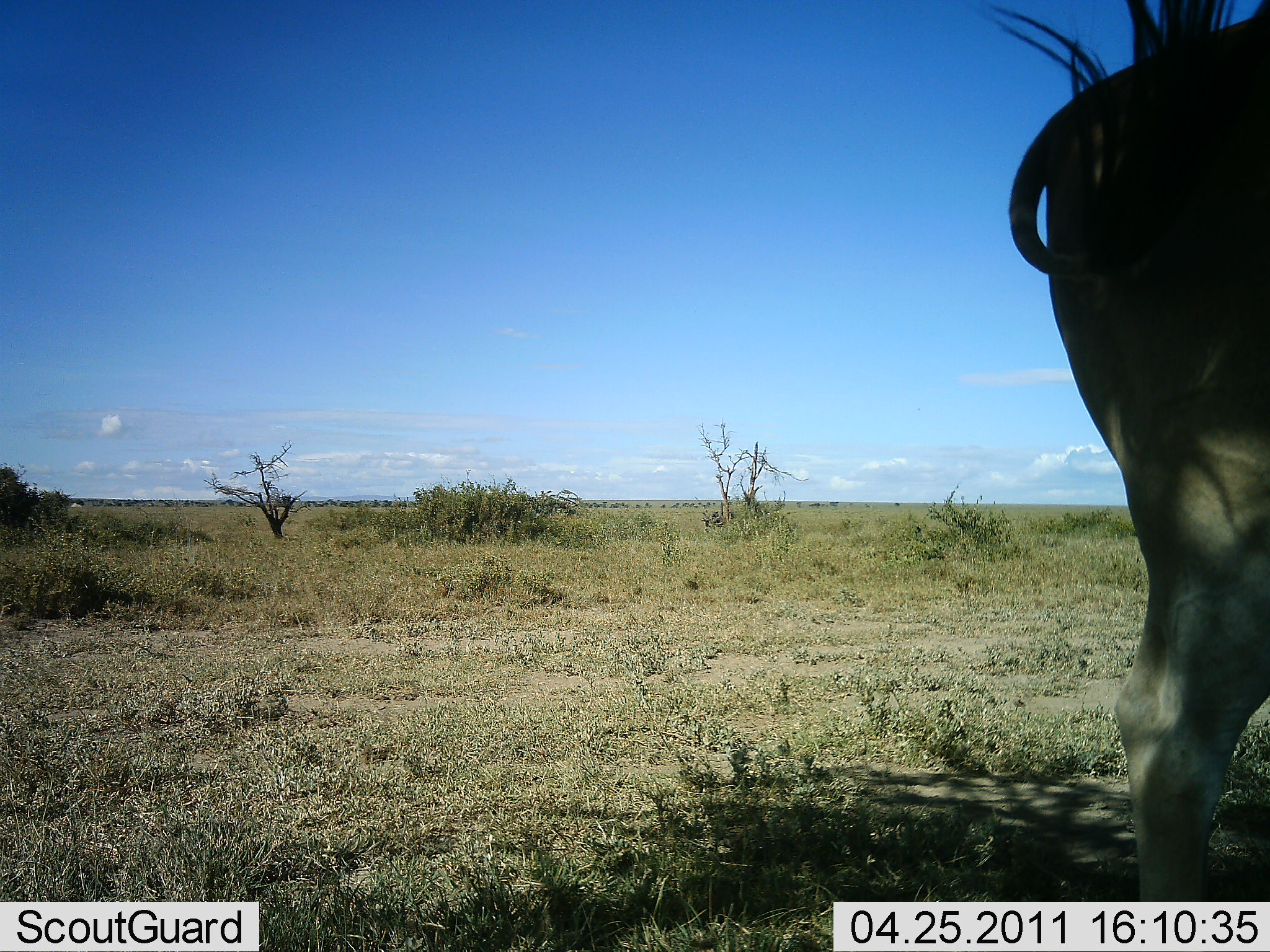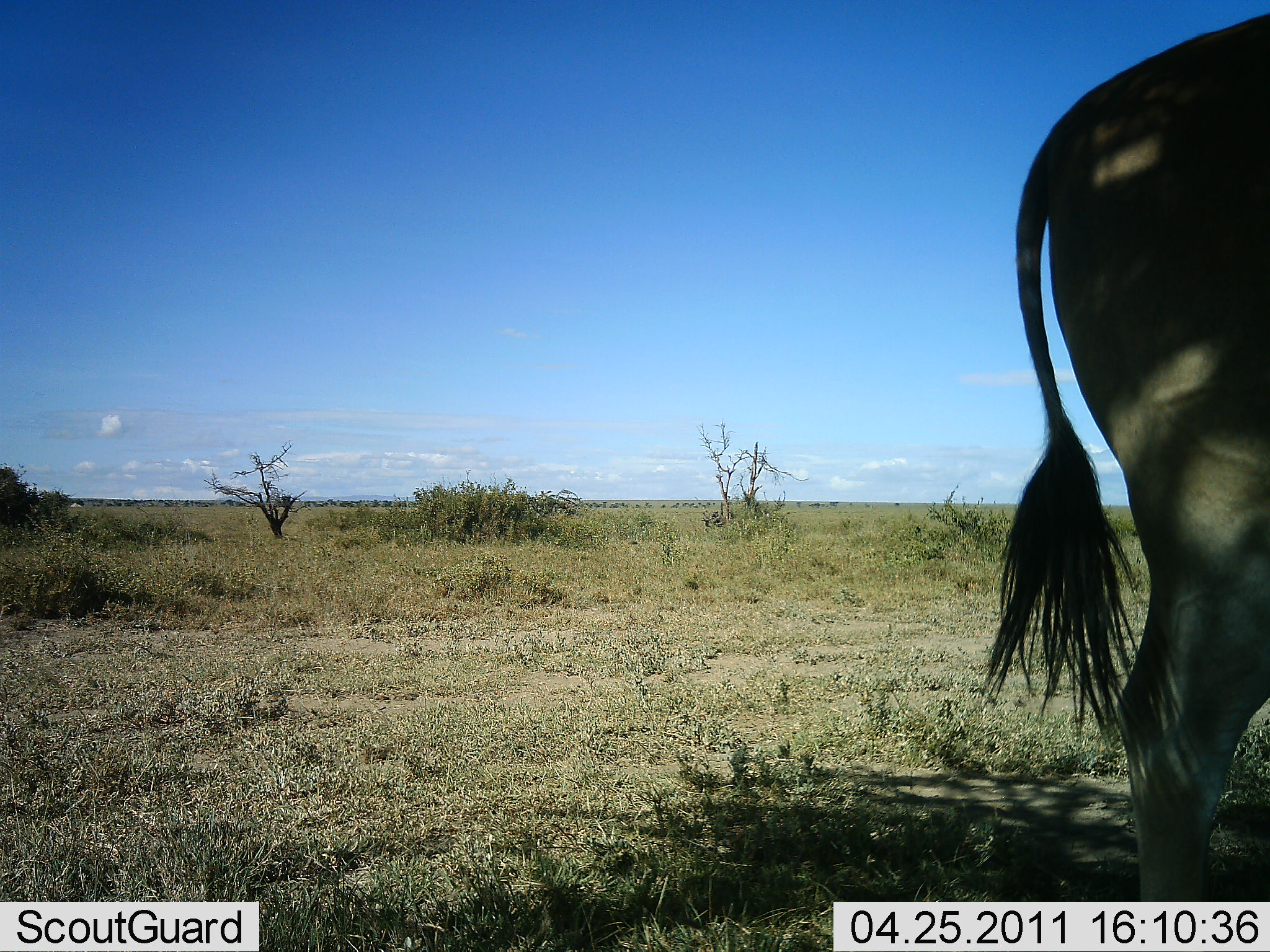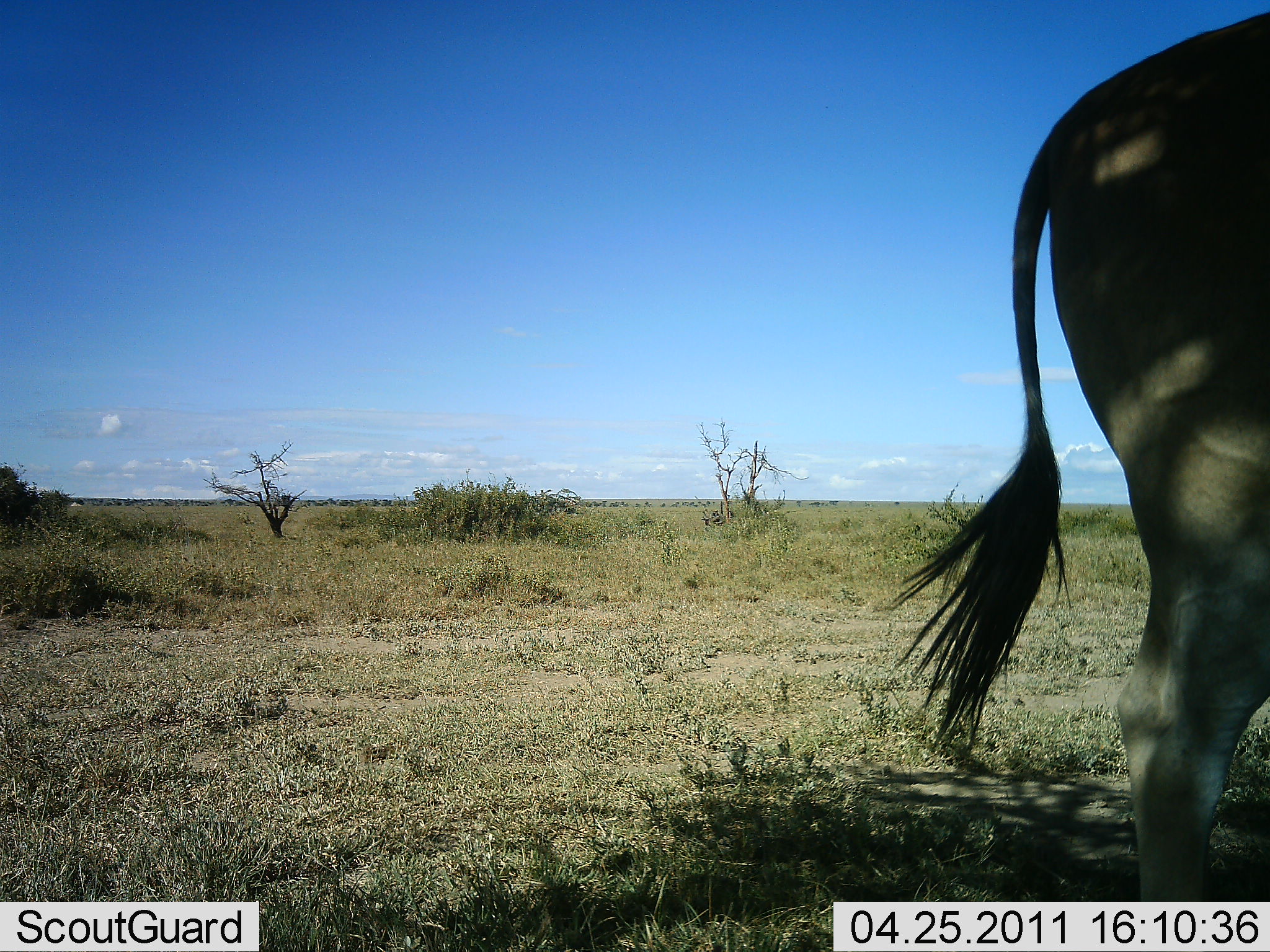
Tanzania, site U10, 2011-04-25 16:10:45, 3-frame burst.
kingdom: Animalia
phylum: Chordata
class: Mammalia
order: Artiodactyla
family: Bovidae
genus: Tragelaphus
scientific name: Tragelaphus oryx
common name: eland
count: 1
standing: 100%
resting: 0%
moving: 0%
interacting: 0%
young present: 0%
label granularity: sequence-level